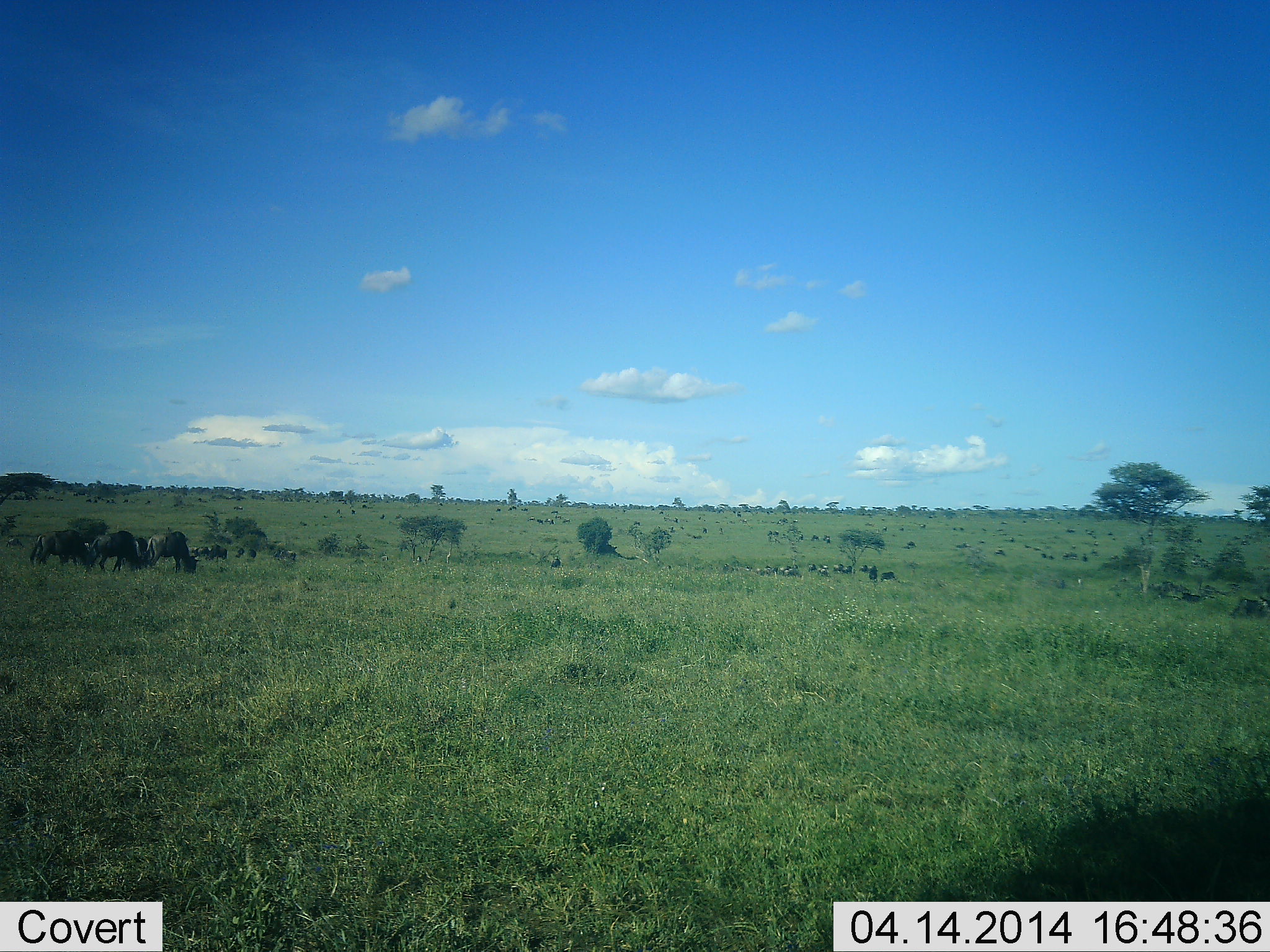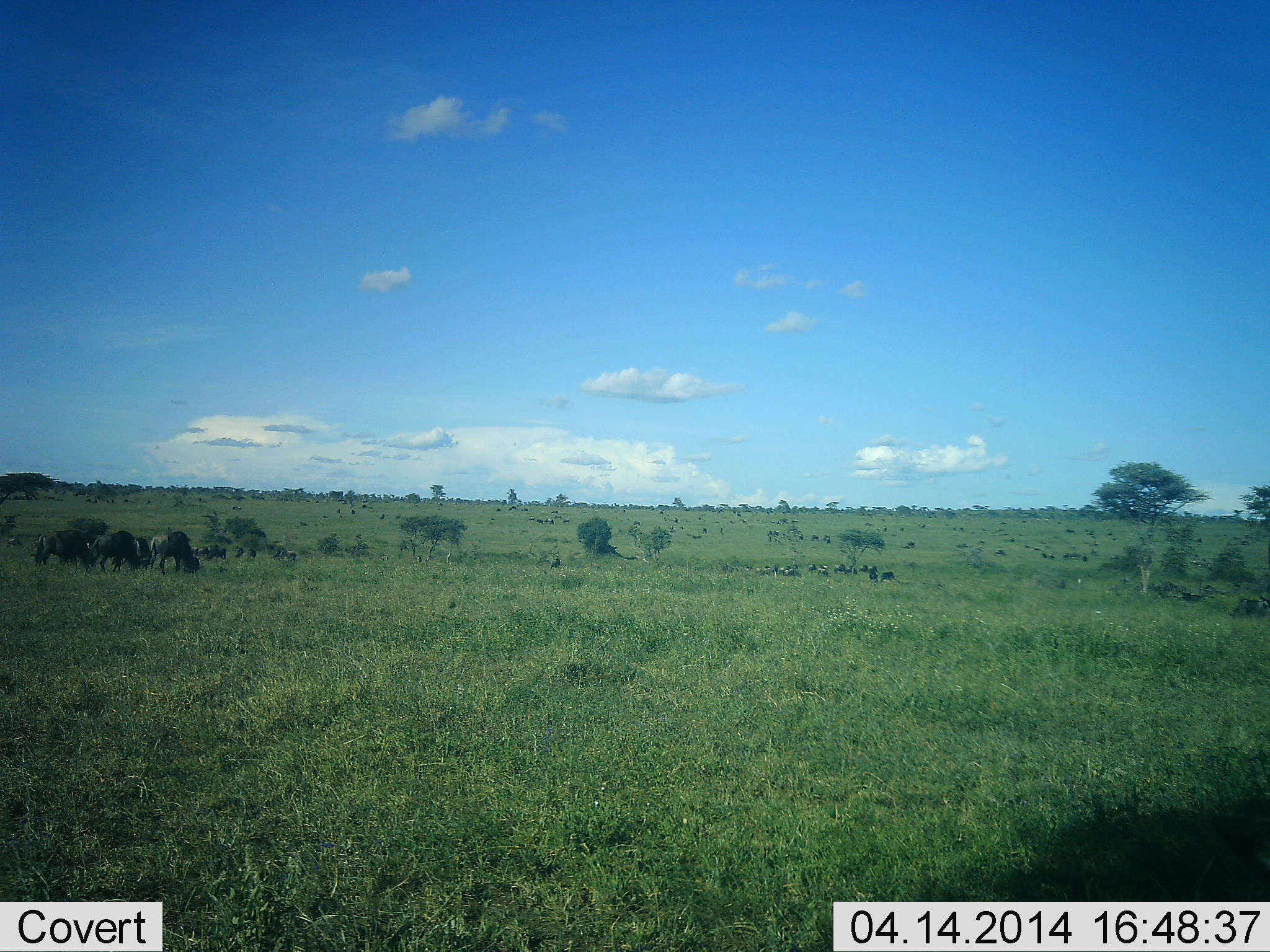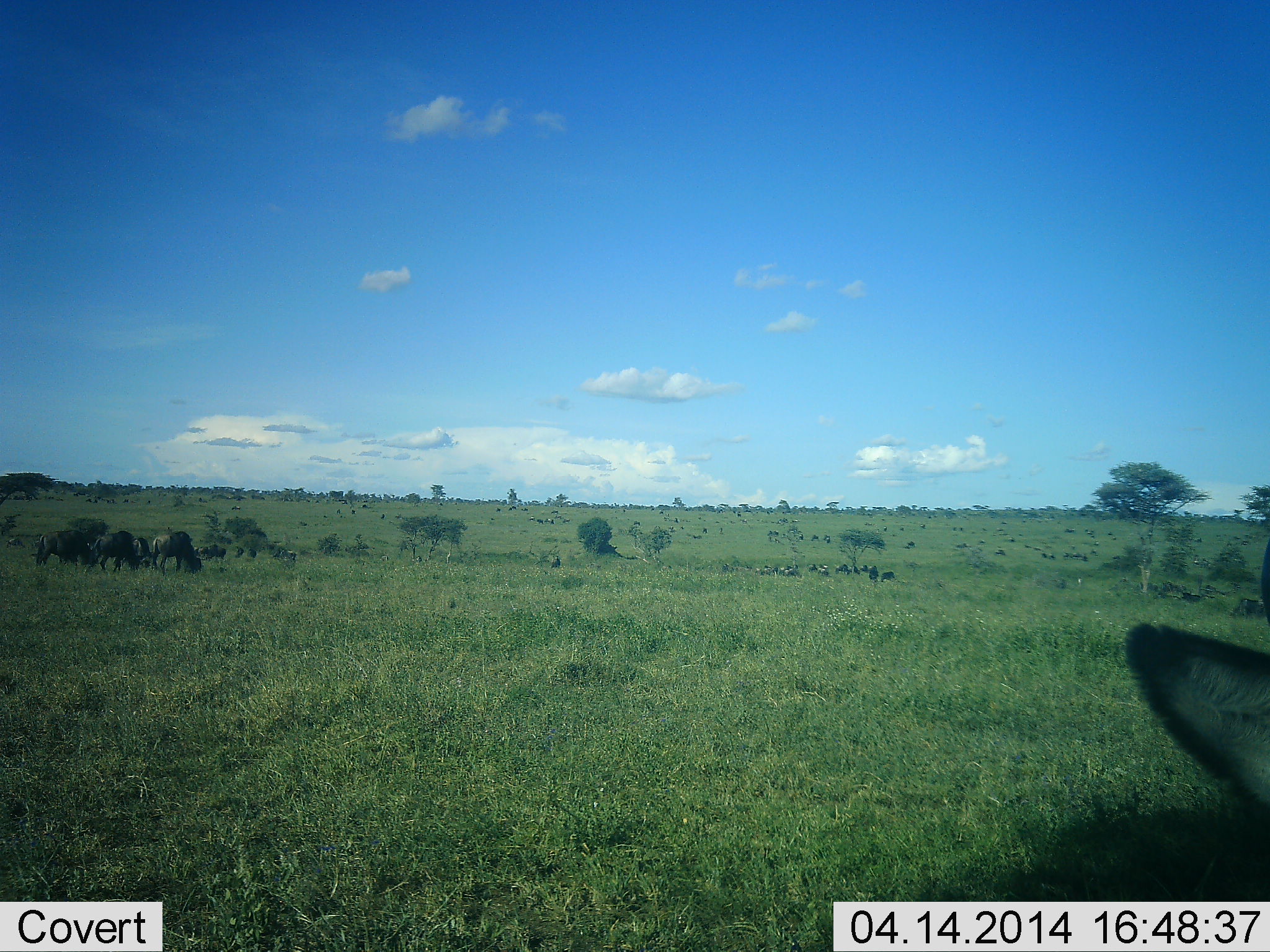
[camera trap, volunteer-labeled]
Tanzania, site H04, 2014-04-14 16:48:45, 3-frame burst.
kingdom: Animalia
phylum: Chordata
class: Mammalia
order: Artiodactyla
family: Bovidae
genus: Connochaetes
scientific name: Connochaetes taurinus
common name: blue wildebeest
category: wildebeest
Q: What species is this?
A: Wildebeest (blue wildebeest) (Connochaetes taurinus).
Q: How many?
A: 11-50.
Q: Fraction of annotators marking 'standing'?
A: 55%.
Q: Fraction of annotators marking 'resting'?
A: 18%.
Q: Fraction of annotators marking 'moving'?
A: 18%.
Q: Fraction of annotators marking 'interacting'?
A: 0%.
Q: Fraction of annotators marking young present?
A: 0%.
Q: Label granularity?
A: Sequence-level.